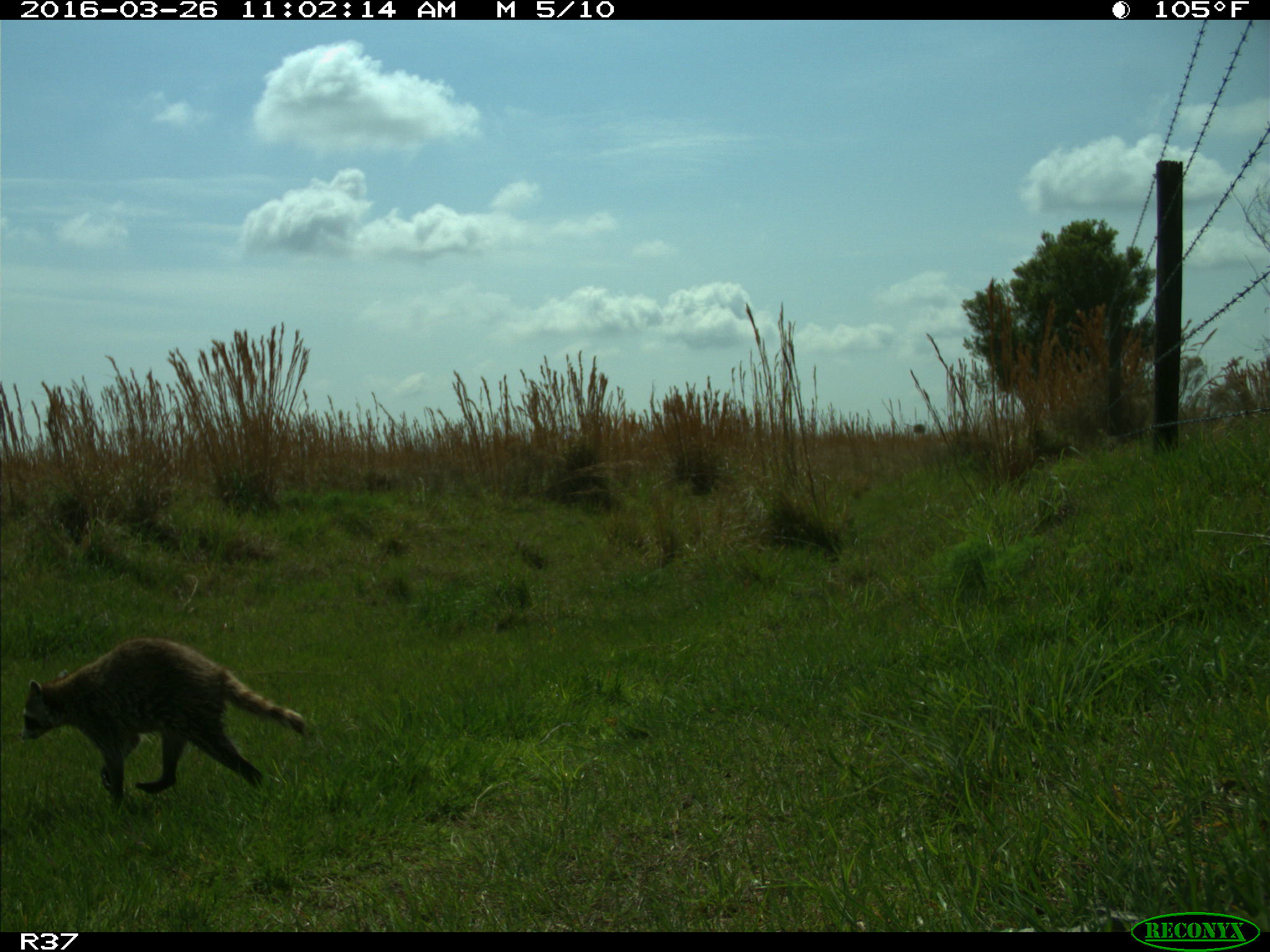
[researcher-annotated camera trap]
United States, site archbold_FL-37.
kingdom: Animalia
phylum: Chordata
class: Mammalia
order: Carnivora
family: Procyonidae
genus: Procyon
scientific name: Procyon lotor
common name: common raccoon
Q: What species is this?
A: Procyon lotor (common raccoon).